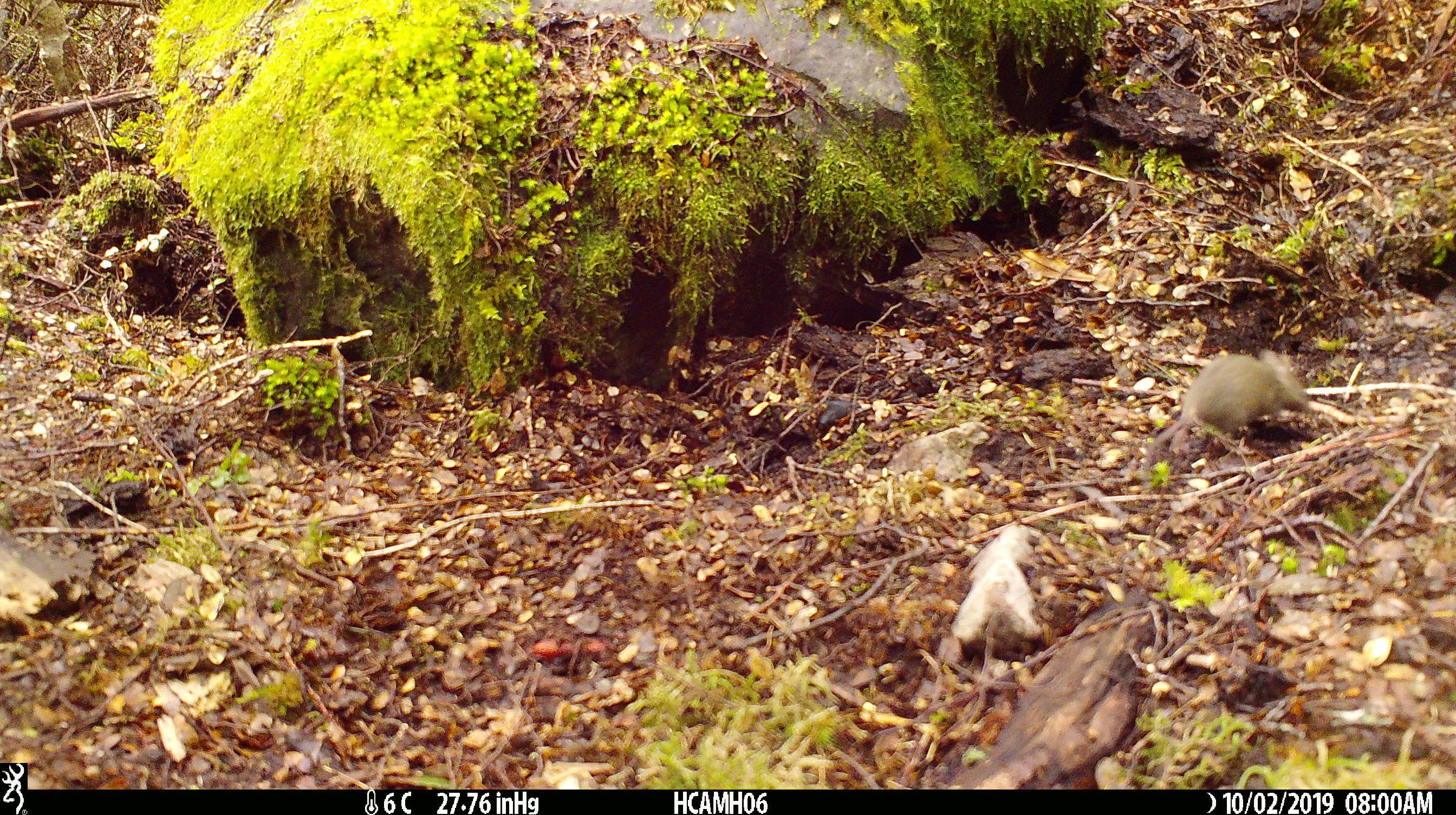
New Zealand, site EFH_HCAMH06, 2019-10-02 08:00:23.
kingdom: Animalia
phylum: Chordata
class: Mammalia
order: Rodentia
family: Muridae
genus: Mus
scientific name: Mus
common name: mouse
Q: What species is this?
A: Mouse (Mus).